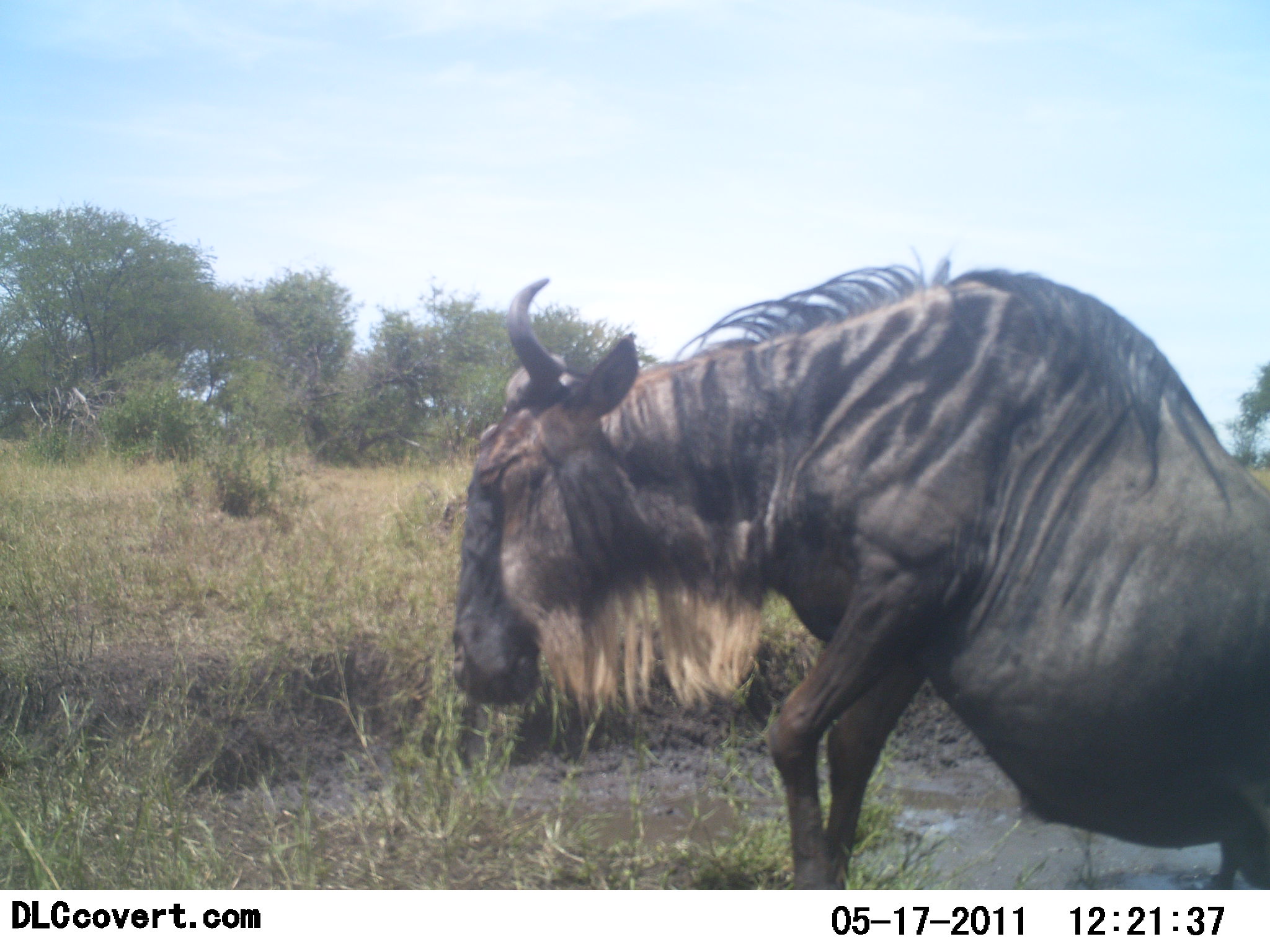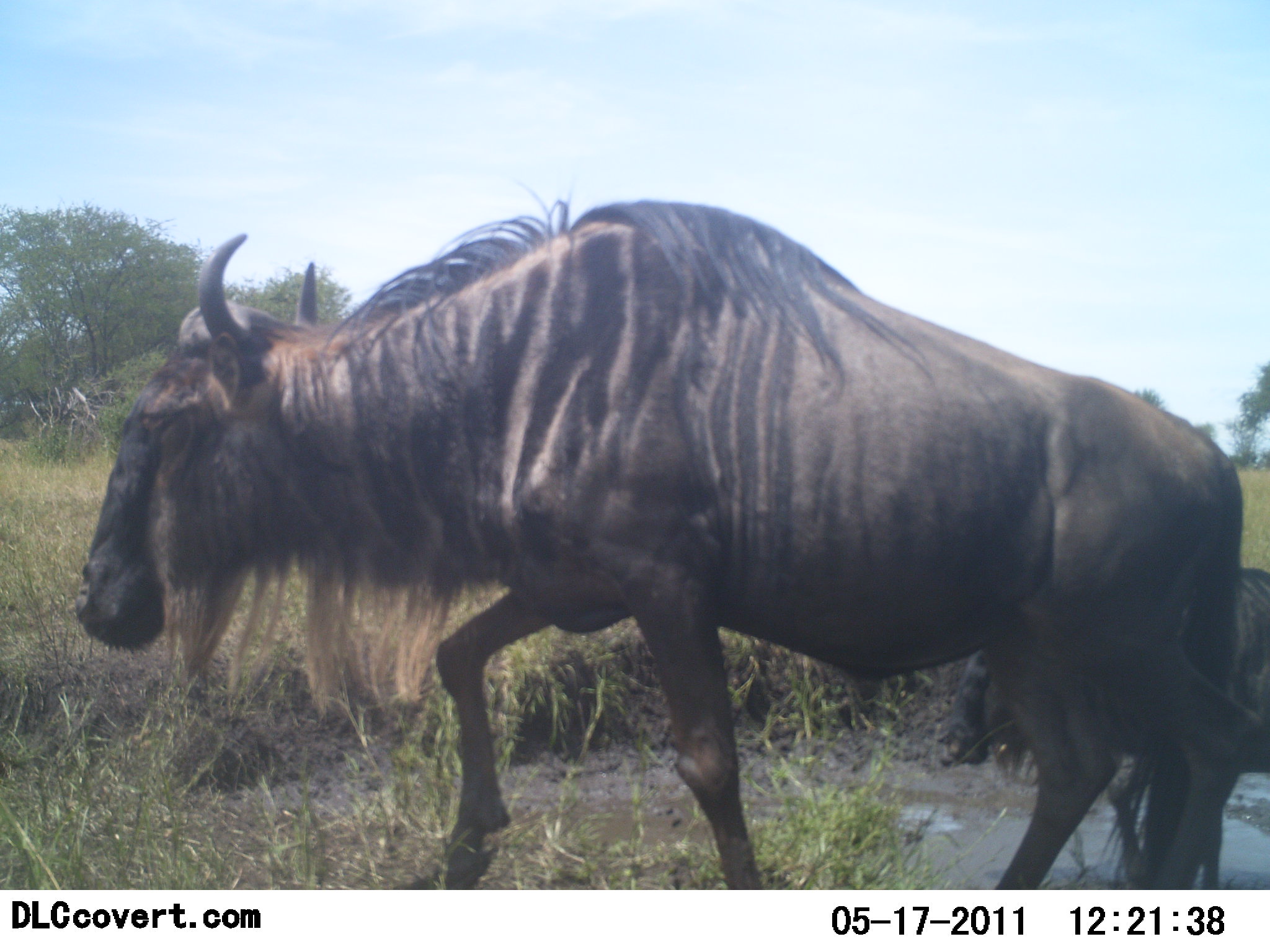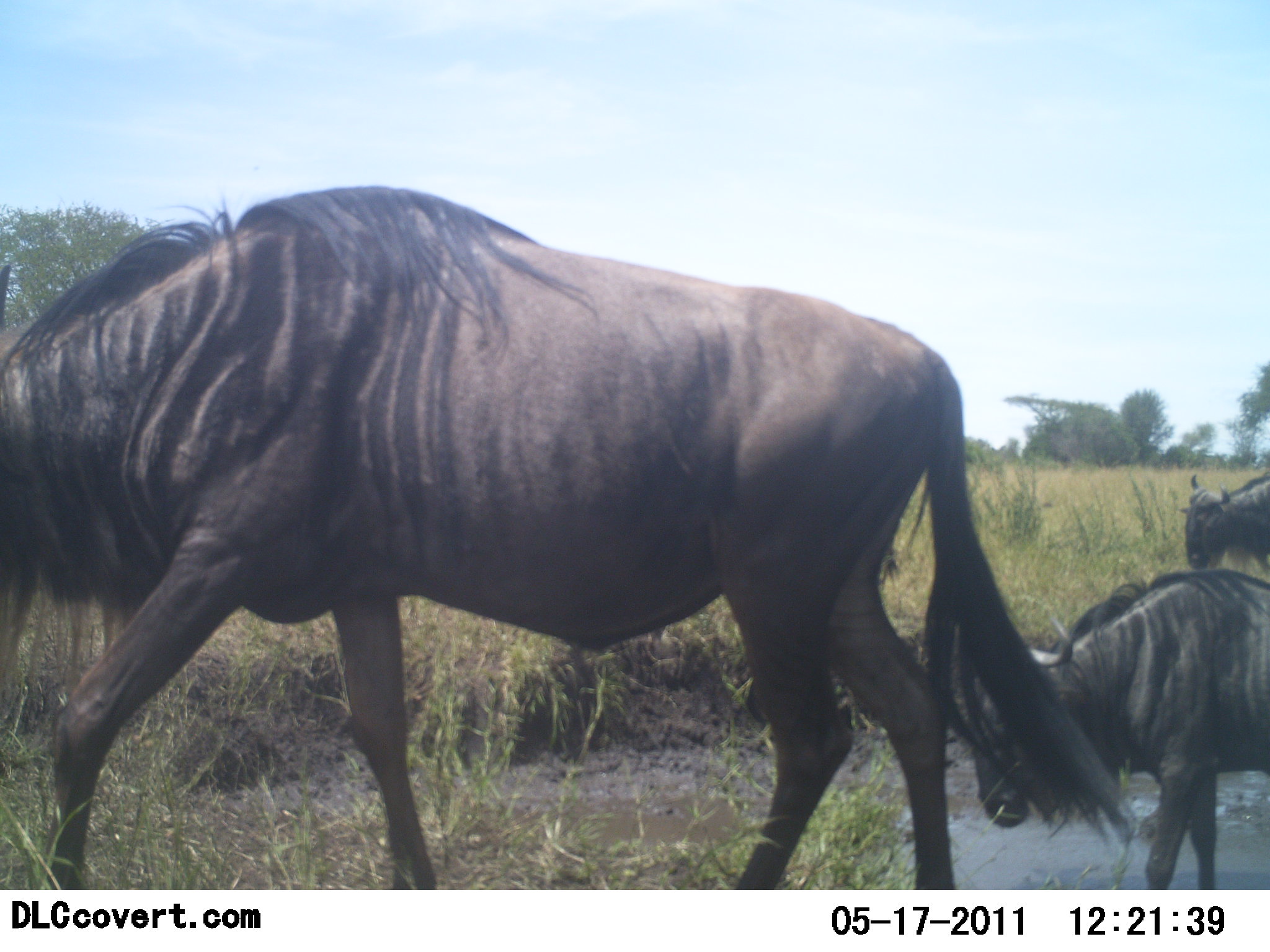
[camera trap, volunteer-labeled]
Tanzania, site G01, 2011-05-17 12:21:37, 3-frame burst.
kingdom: Animalia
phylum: Chordata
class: Mammalia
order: Artiodactyla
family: Bovidae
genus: Connochaetes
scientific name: Connochaetes taurinus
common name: blue wildebeest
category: wildebeest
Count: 3.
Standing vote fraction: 20%.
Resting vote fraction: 0%.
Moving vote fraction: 90%.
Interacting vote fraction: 0%.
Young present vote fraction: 10%.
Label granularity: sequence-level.